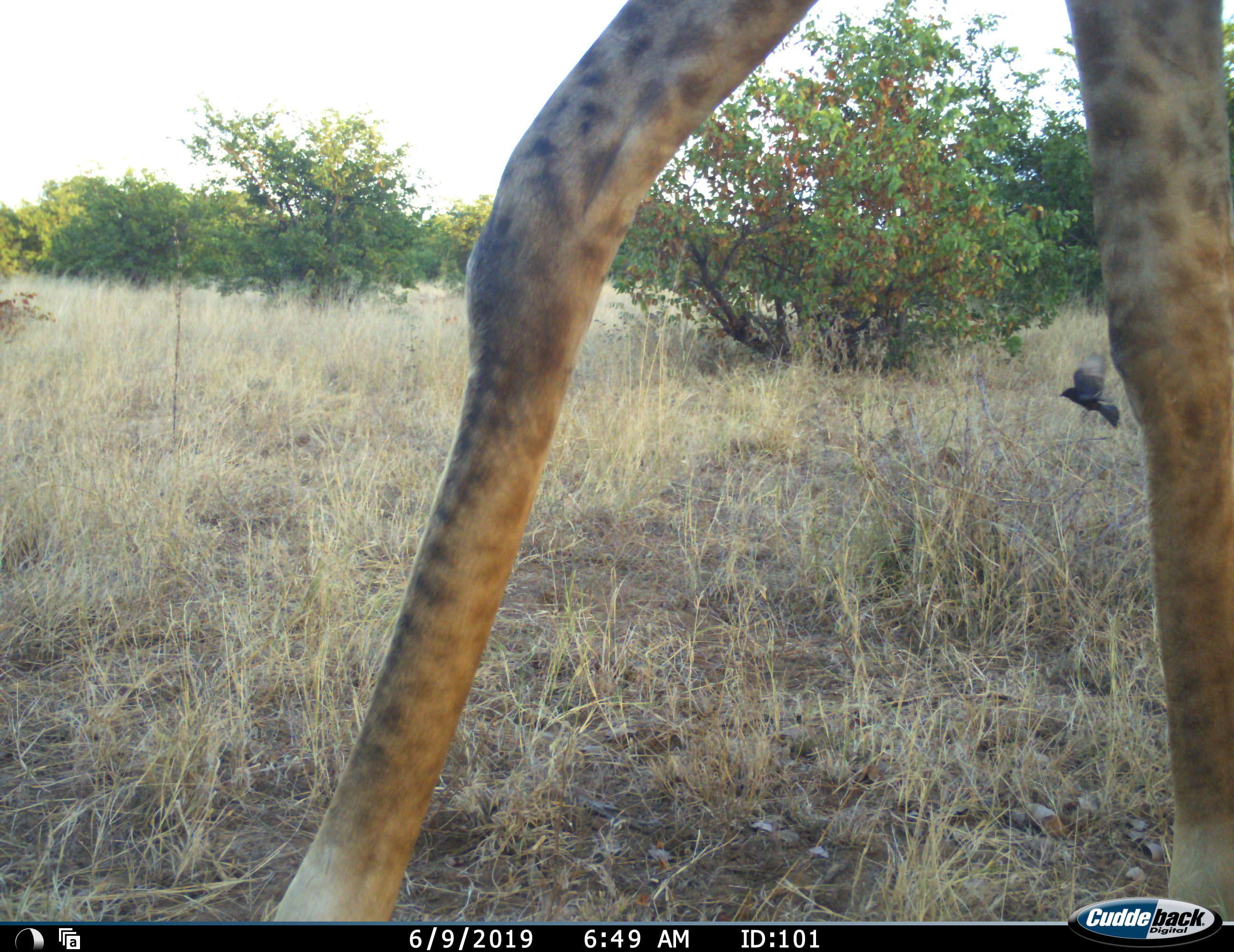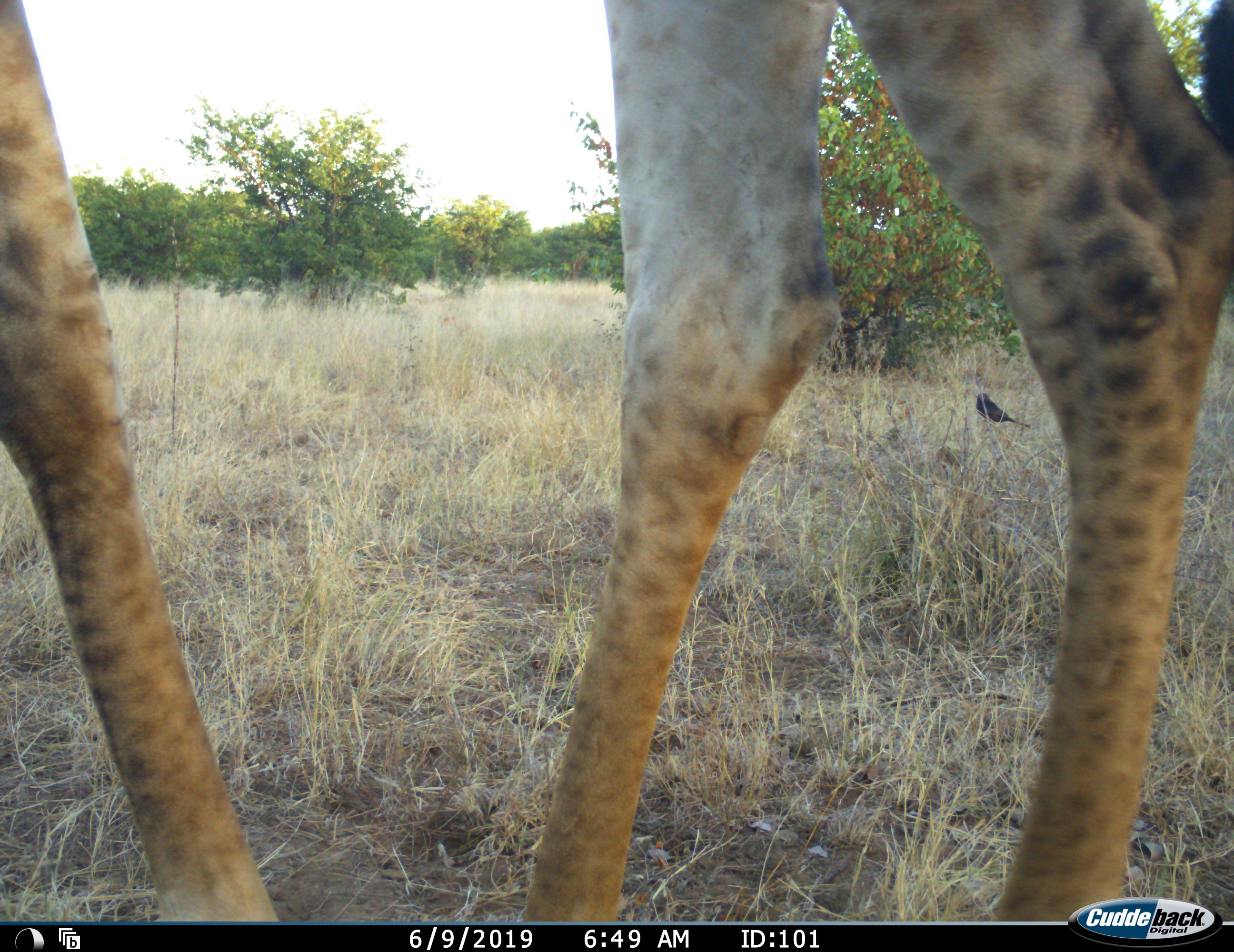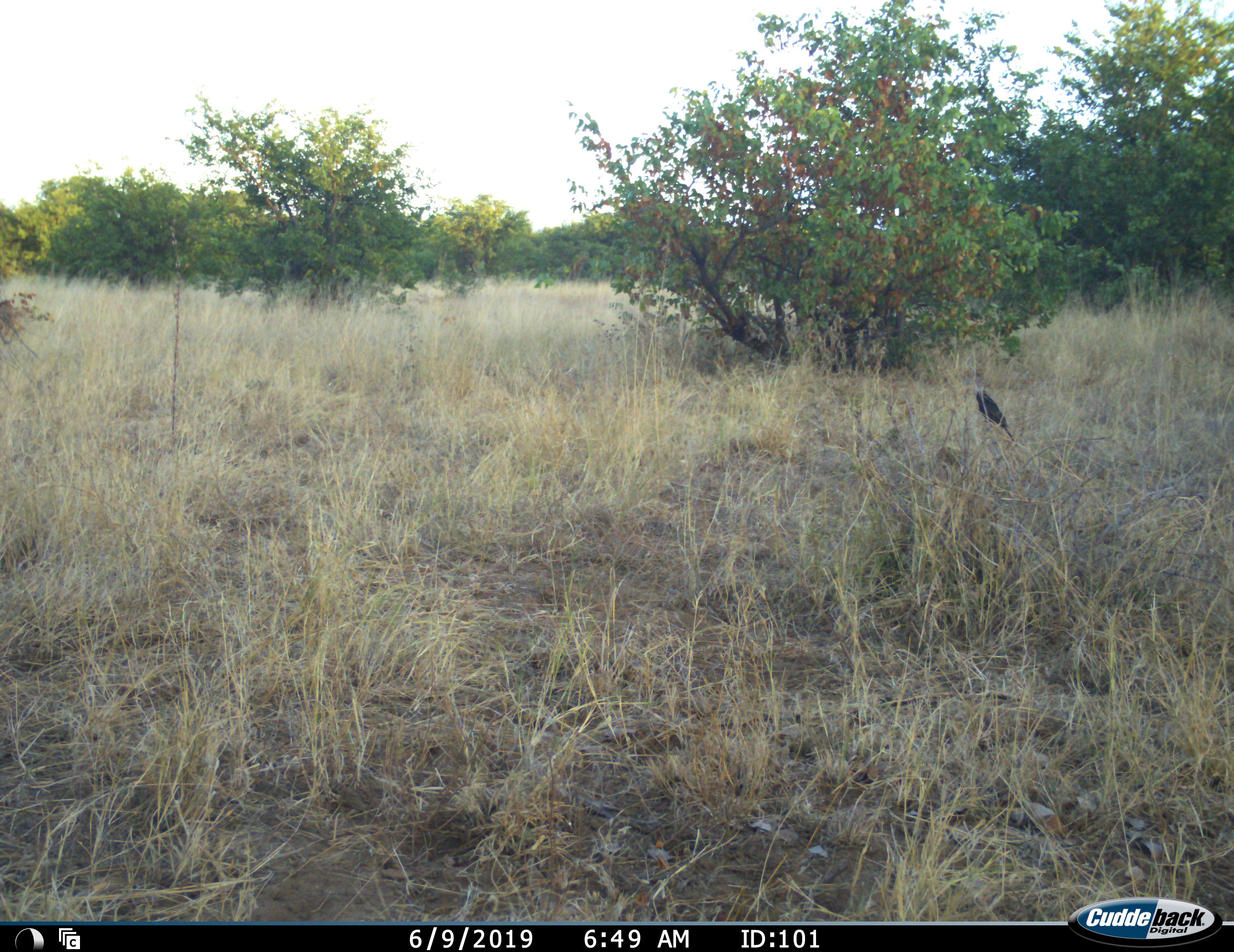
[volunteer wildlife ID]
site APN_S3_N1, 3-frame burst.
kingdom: Animalia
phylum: Chordata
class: Aves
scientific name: Aves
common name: bird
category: birdother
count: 1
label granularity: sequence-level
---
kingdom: Animalia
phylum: Chordata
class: Mammalia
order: Artiodactyla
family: Giraffidae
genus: Giraffa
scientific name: Giraffa camelopardalis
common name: giraffe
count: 1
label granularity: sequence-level